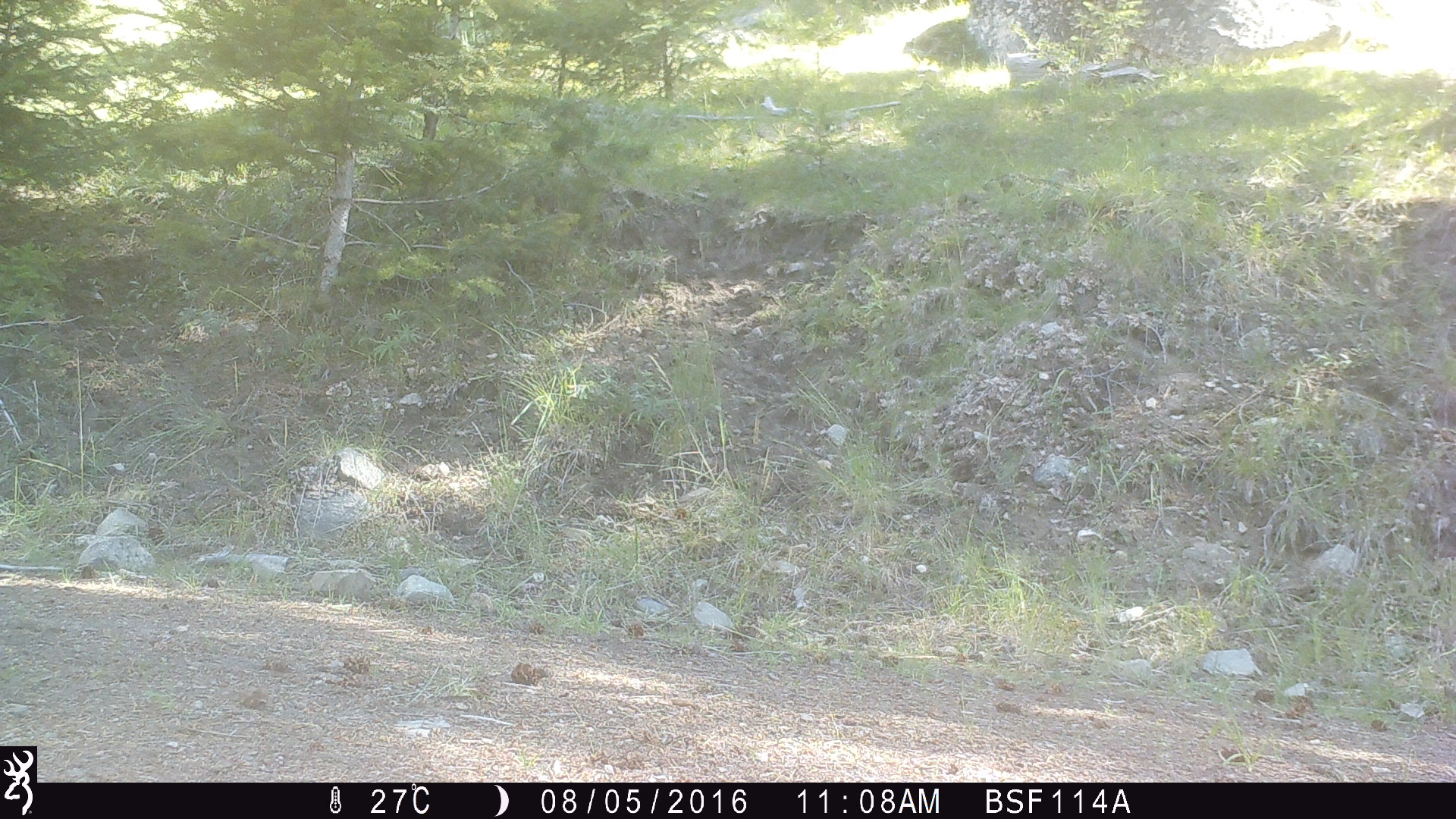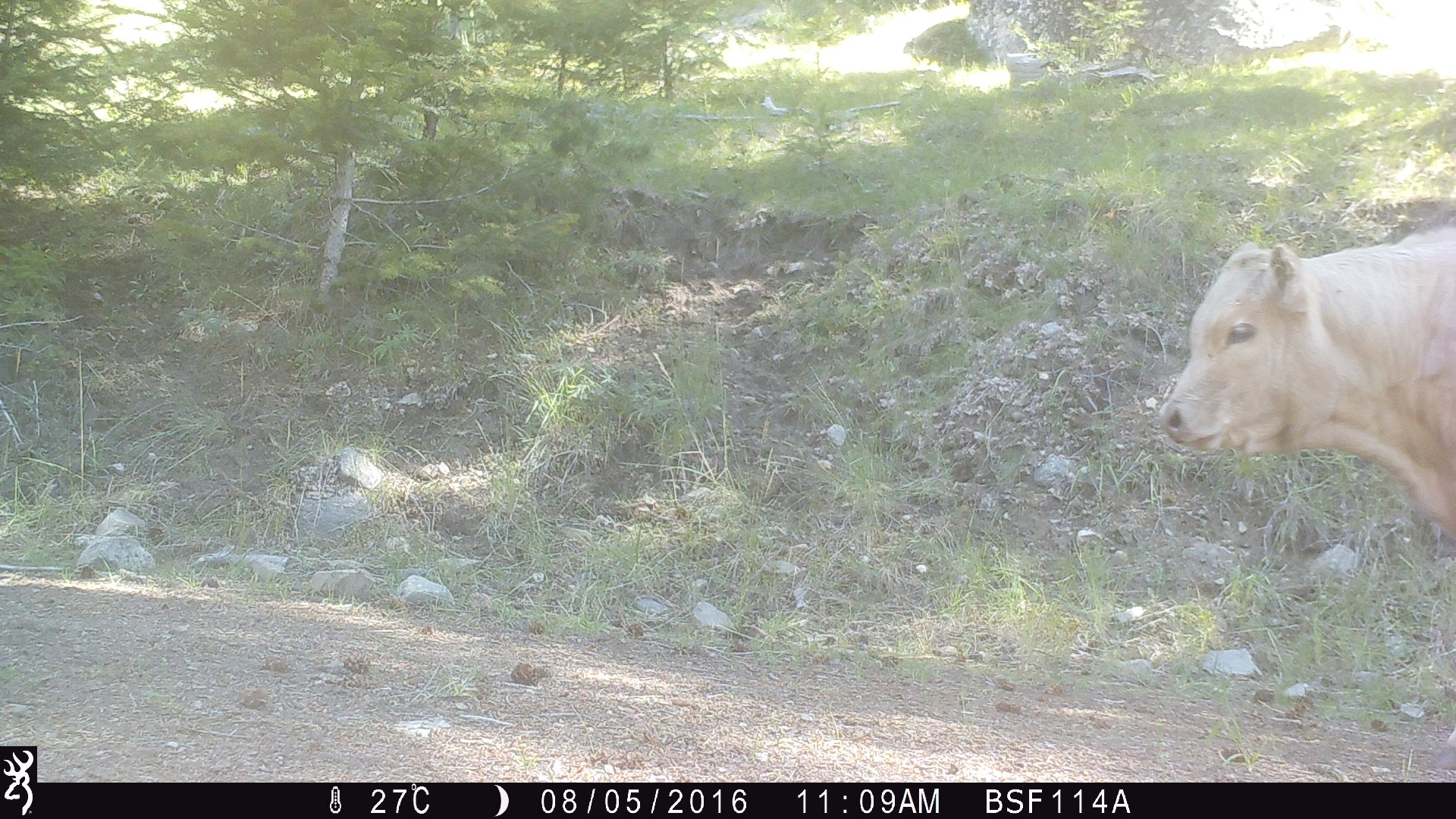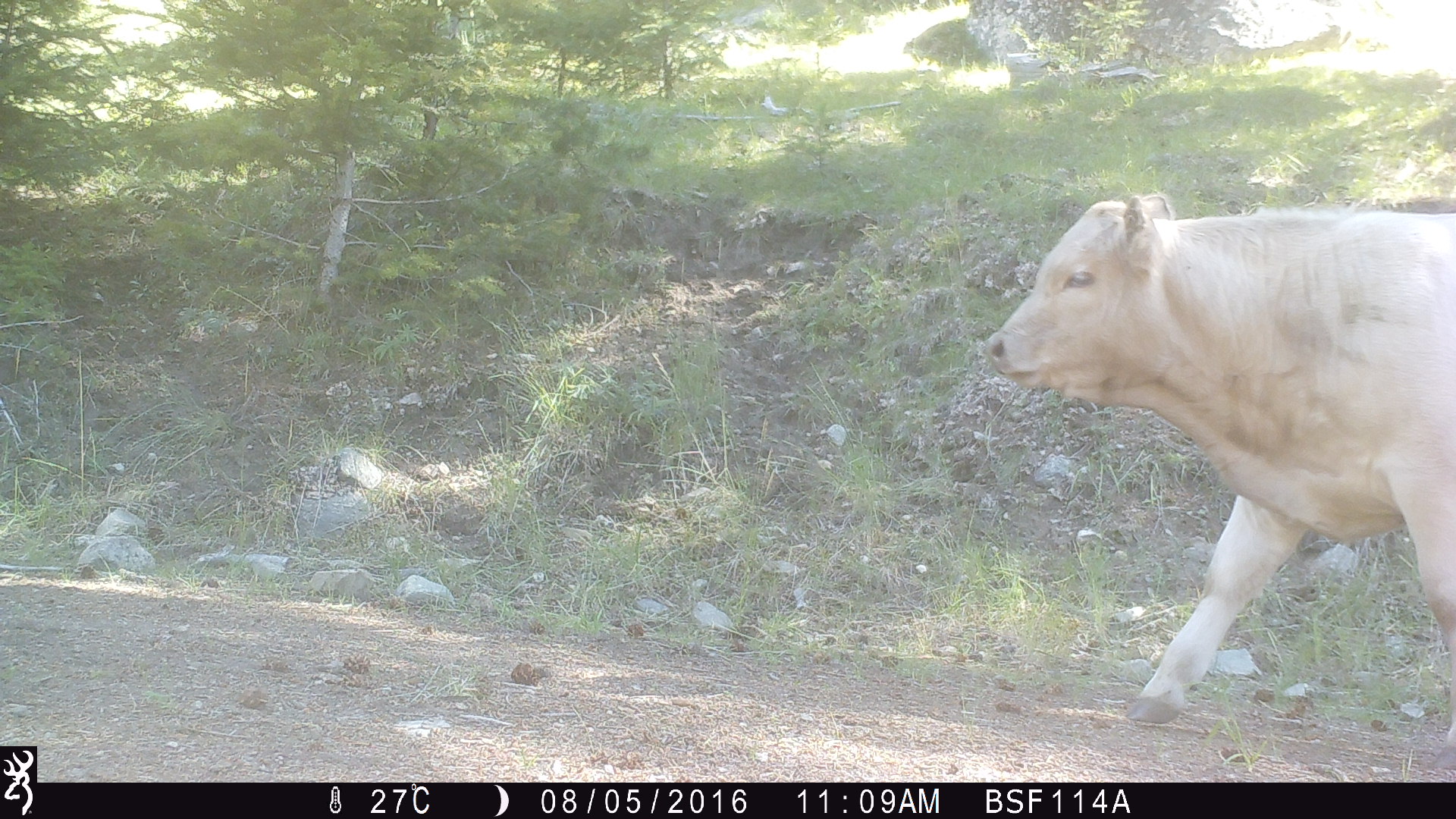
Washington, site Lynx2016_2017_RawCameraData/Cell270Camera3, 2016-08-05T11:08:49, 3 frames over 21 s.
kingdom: Animalia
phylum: Chordata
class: Mammalia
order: Artiodactyla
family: Bovidae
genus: Bos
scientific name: Bos taurus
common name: domestic cattle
Domestic cattle (Bos taurus). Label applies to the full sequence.